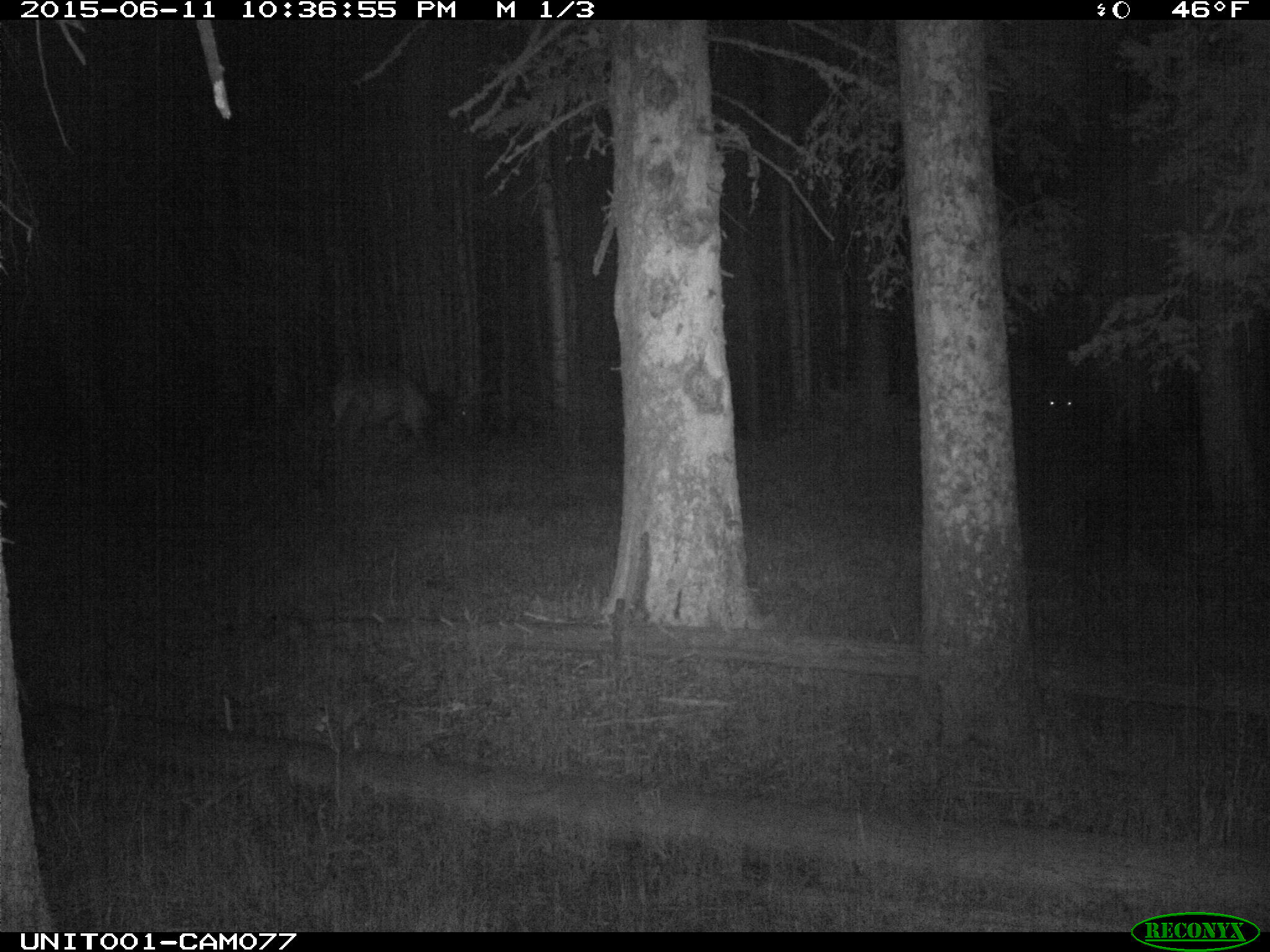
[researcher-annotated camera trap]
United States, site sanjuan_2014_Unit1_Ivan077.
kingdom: Animalia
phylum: Chordata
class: Mammalia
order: Artiodactyla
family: Cervidae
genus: Cervus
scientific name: Cervus elaphus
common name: red deer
Cervus elaphus (red deer).